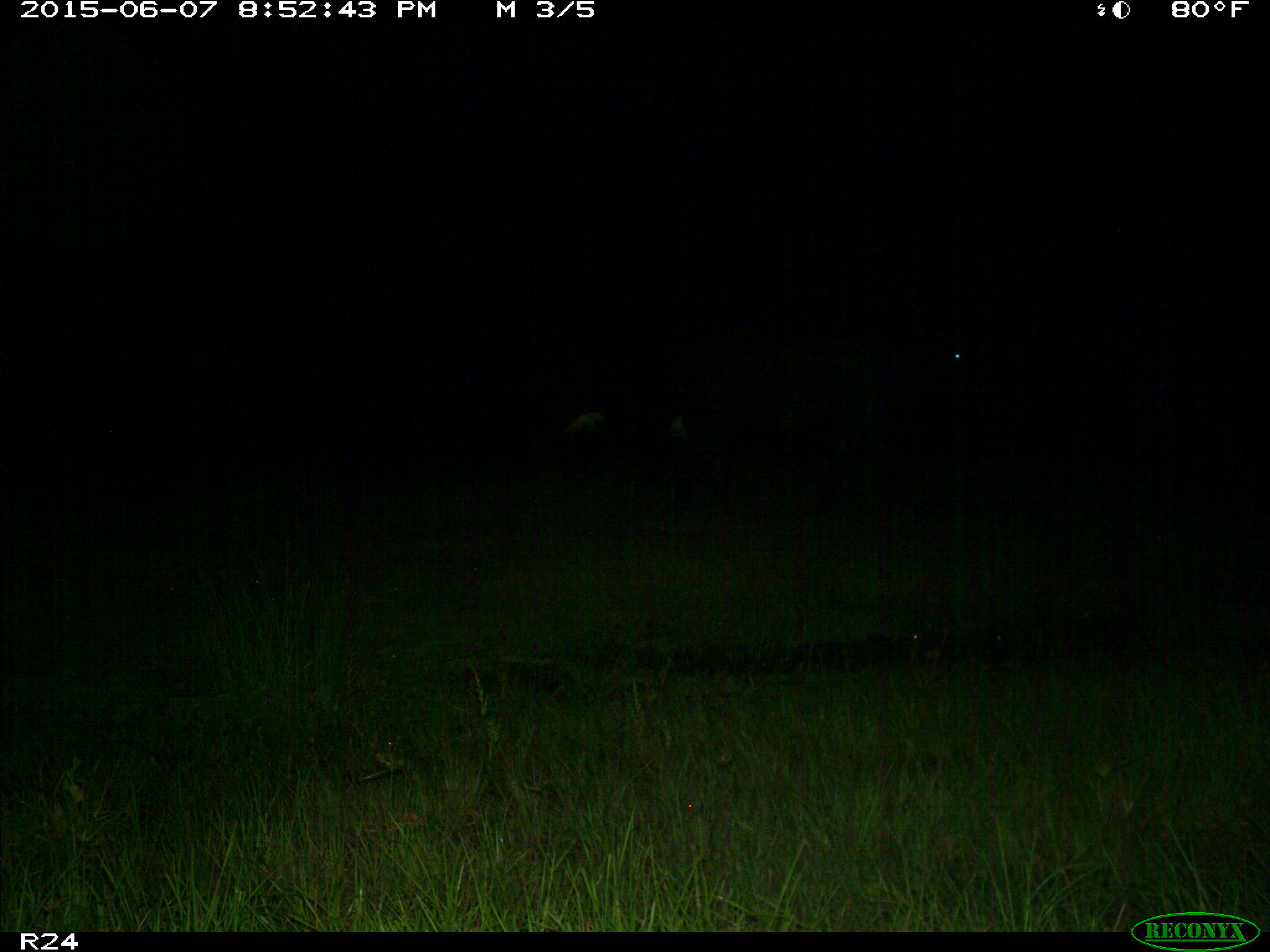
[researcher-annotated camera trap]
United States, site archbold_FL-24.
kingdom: Animalia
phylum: Chordata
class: Mammalia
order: Artiodactyla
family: Bovidae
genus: Bos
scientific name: Bos taurus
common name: domestic cow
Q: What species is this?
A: Bos taurus (domestic cow).